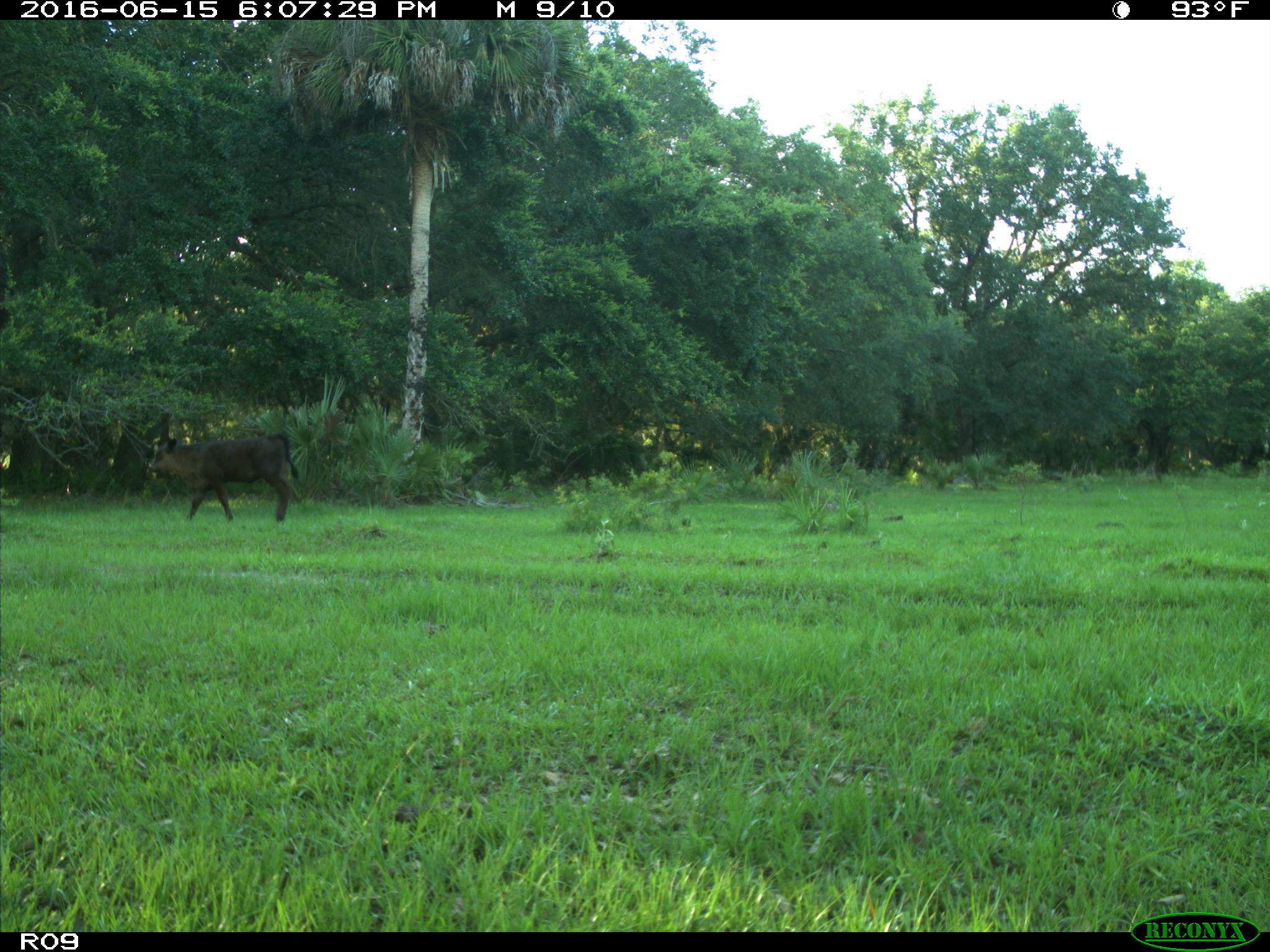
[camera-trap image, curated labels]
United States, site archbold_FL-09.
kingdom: Animalia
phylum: Chordata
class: Mammalia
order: Artiodactyla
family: Bovidae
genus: Bos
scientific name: Bos taurus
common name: domestic cow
Bos taurus (domestic cow).